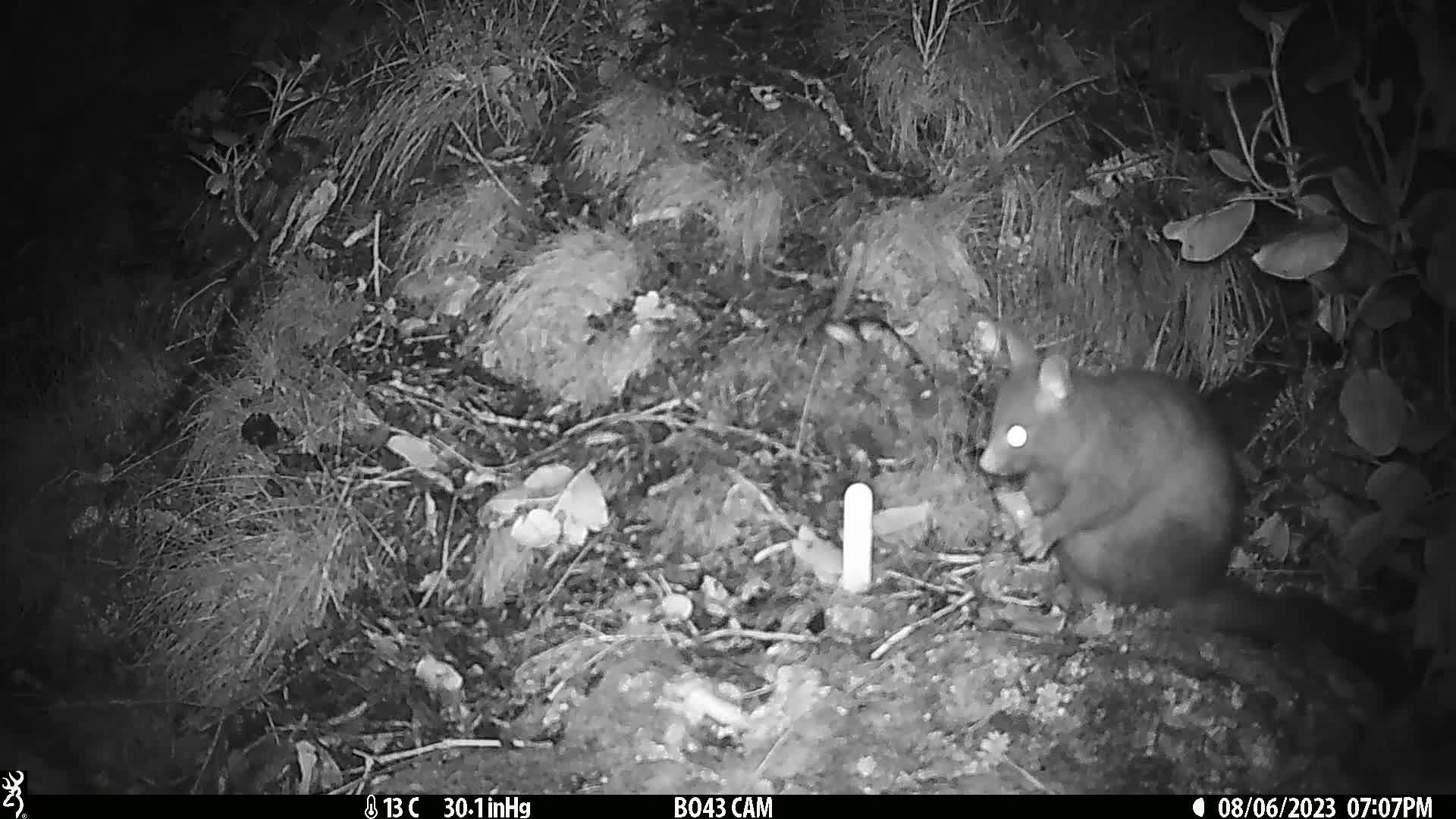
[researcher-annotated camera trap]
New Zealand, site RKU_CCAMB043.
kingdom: Animalia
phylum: Chordata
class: Mammalia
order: Diprotodontia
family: Phalangeridae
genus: Trichosurus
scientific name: Trichosurus vulpecula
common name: common brushtail possum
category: possum